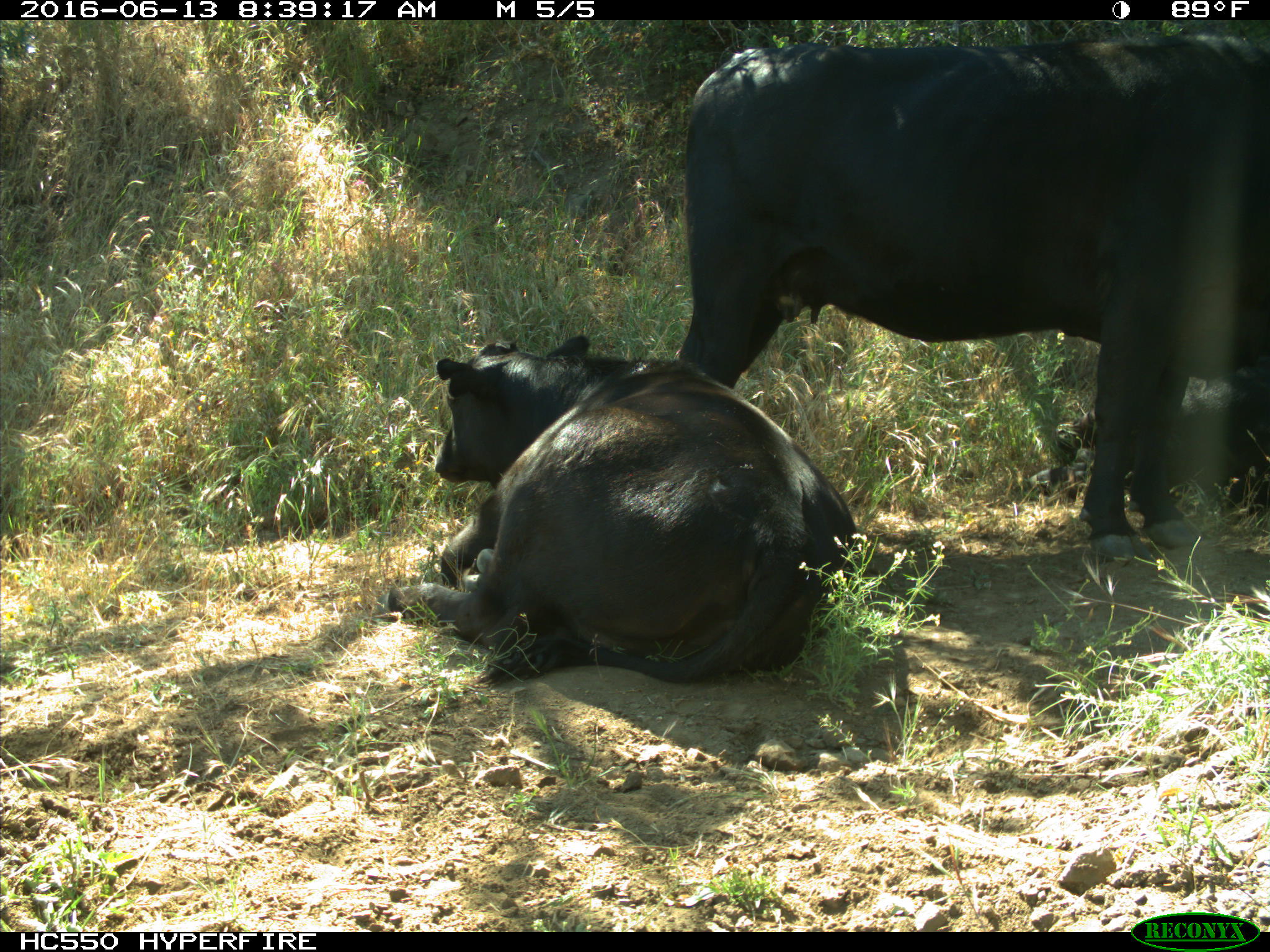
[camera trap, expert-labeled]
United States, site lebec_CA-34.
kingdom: Animalia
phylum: Chordata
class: Mammalia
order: Artiodactyla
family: Bovidae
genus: Bos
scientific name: Bos taurus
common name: domestic cow